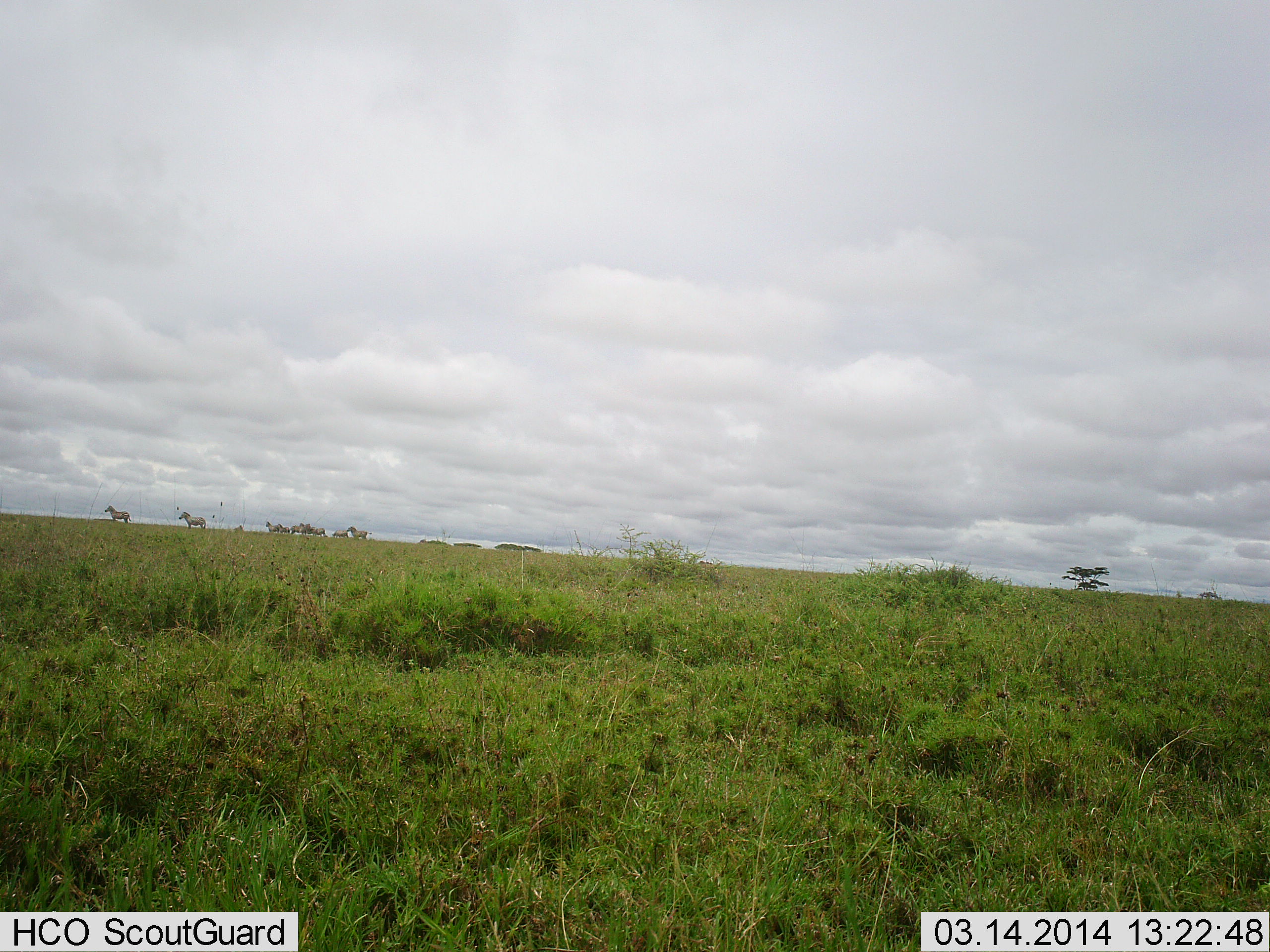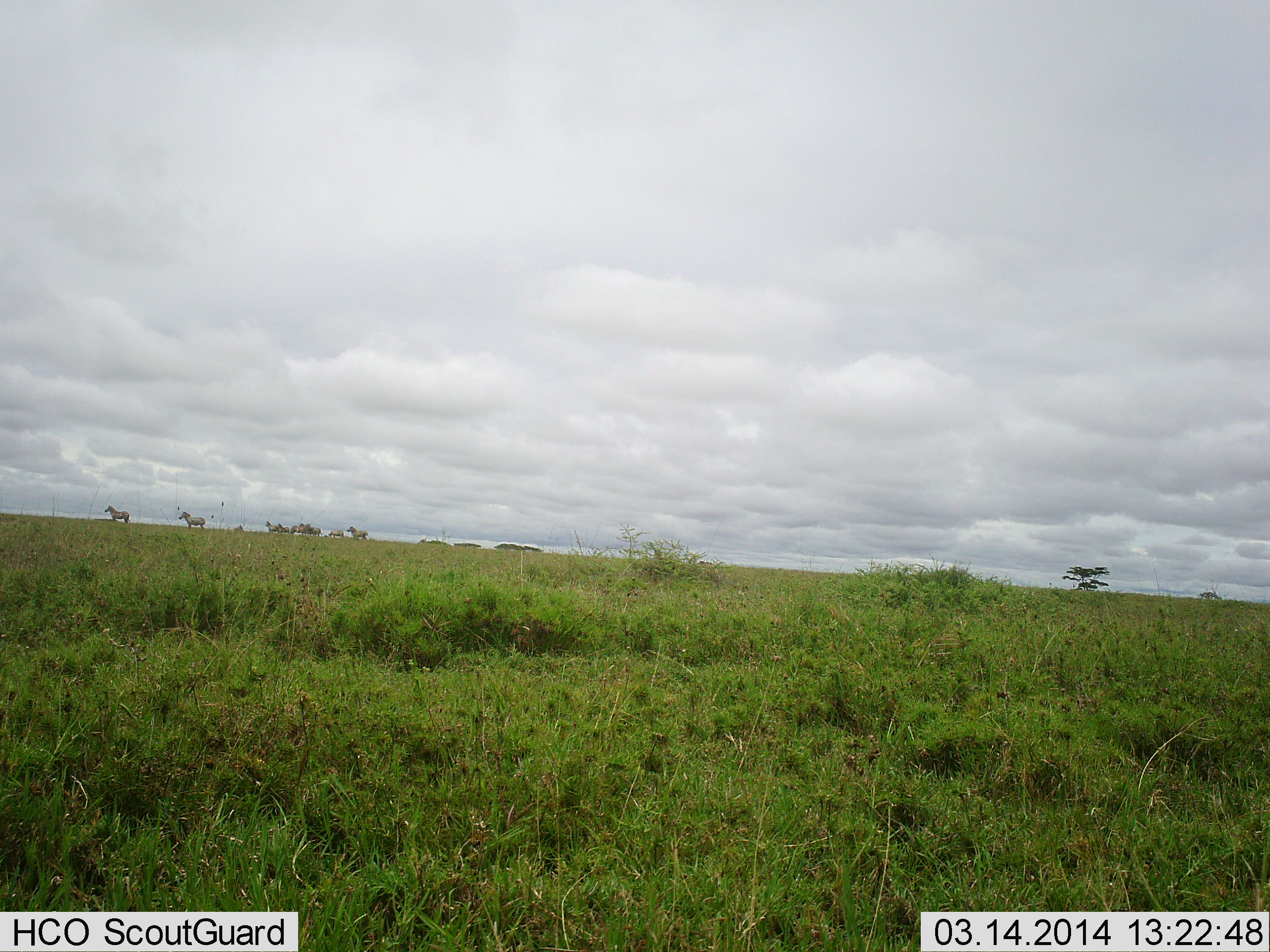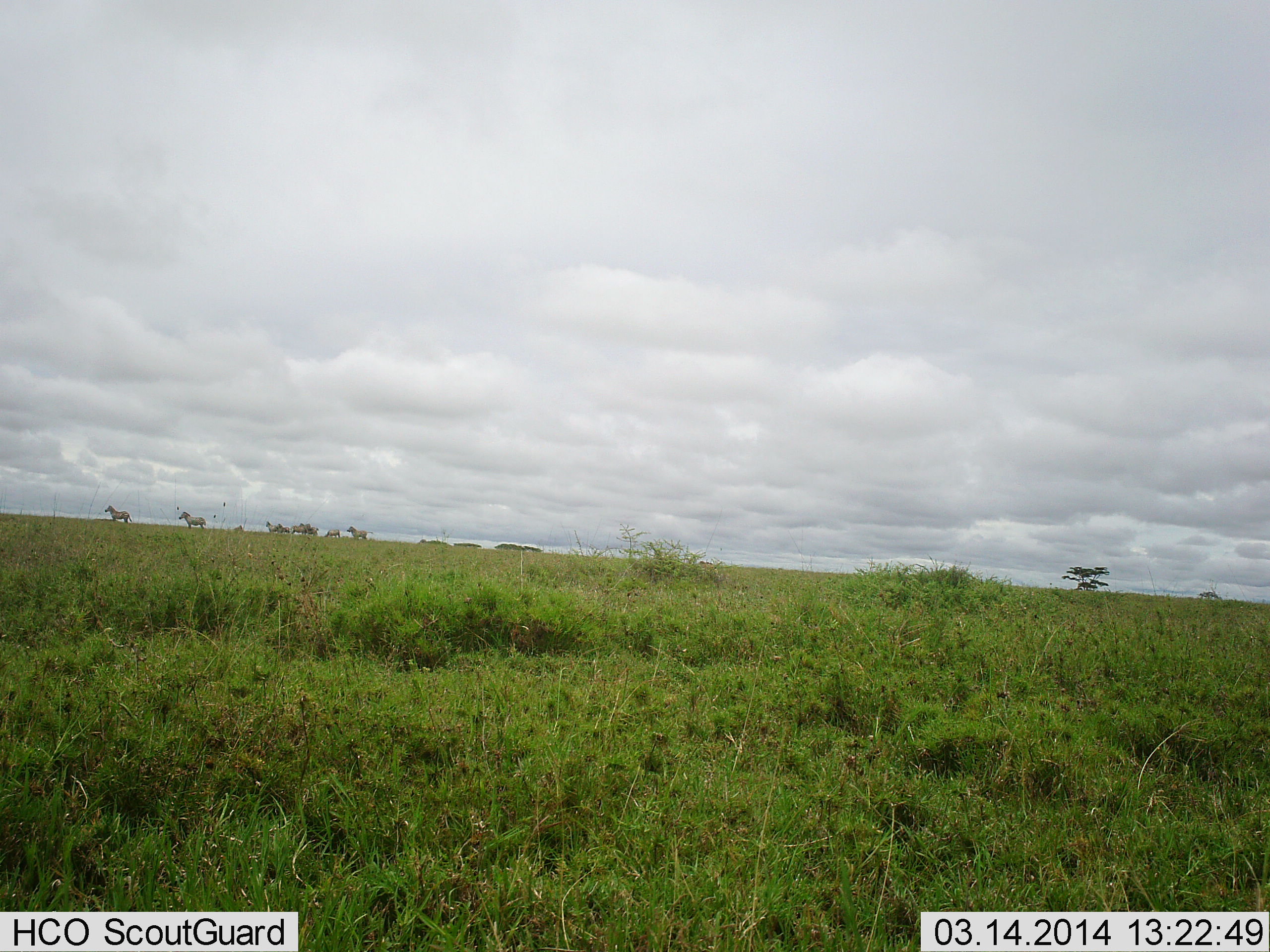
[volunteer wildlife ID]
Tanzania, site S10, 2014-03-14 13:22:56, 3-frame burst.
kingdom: Animalia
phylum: Chordata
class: Mammalia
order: Perissodactyla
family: Equidae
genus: Equus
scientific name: Equus quagga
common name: plains zebra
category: zebra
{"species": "zebra (plains zebra) (Equus quagga)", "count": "6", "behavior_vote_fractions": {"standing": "100%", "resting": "0%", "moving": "60%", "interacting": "0%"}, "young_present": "10%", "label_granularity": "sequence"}